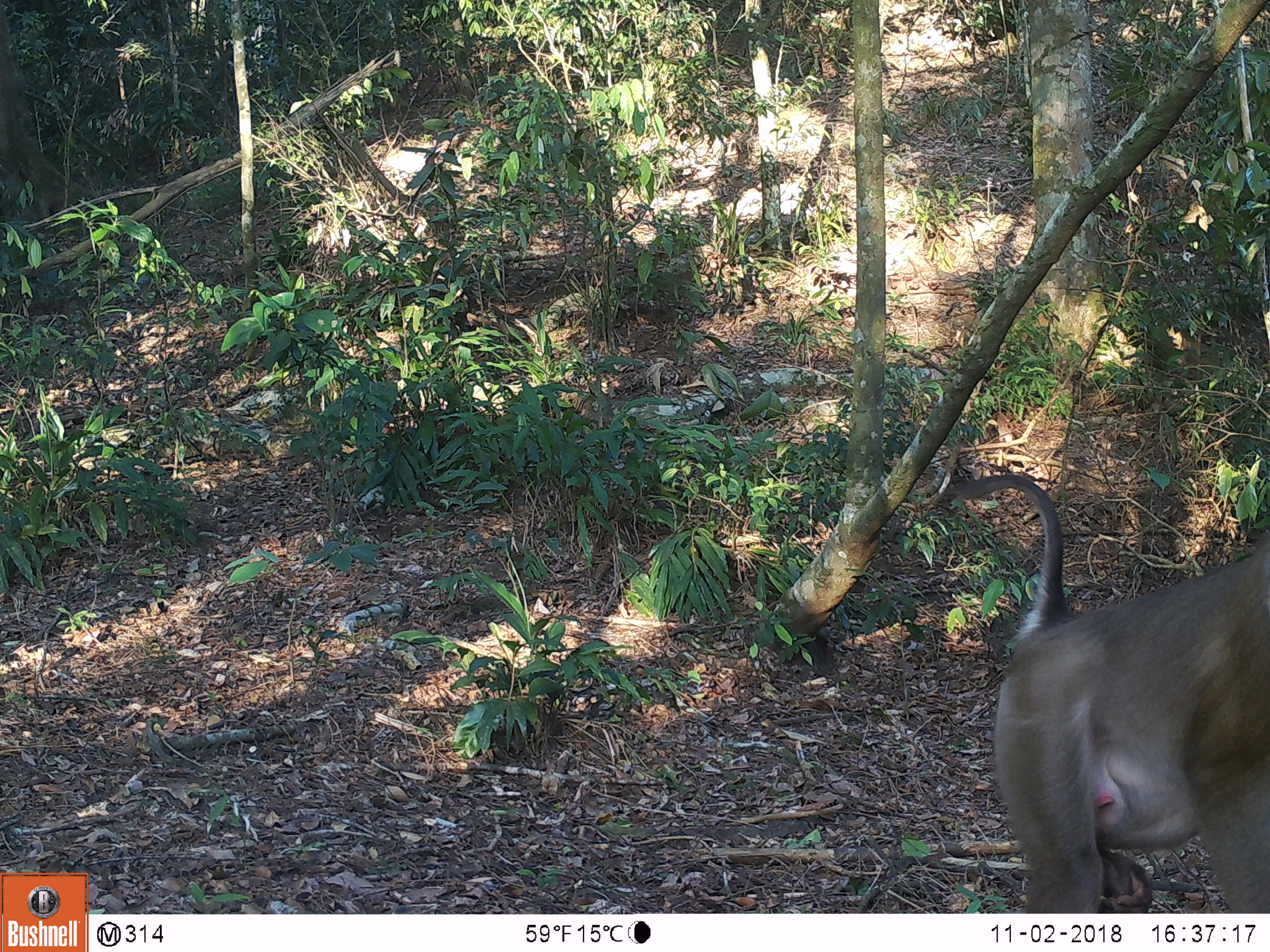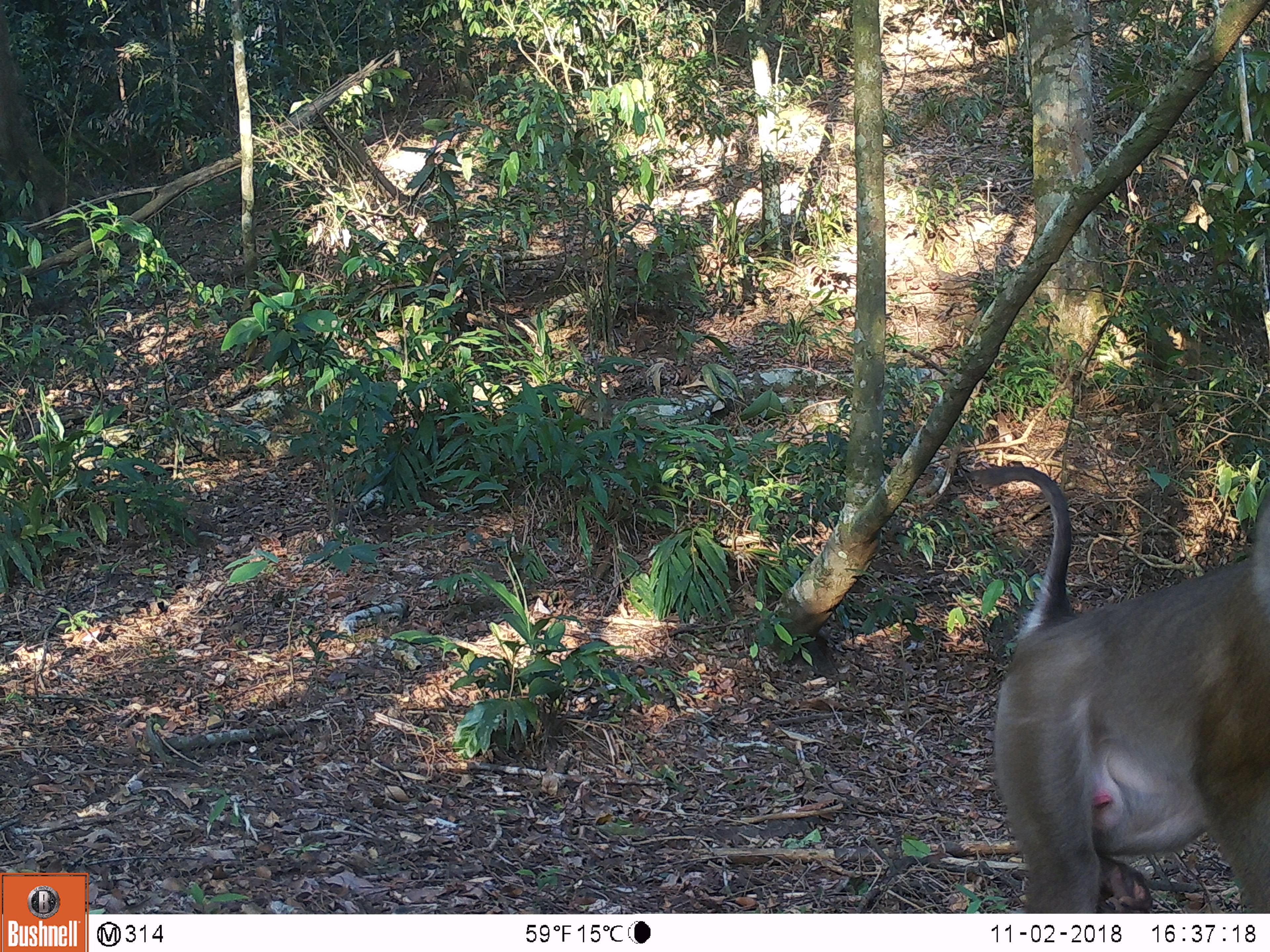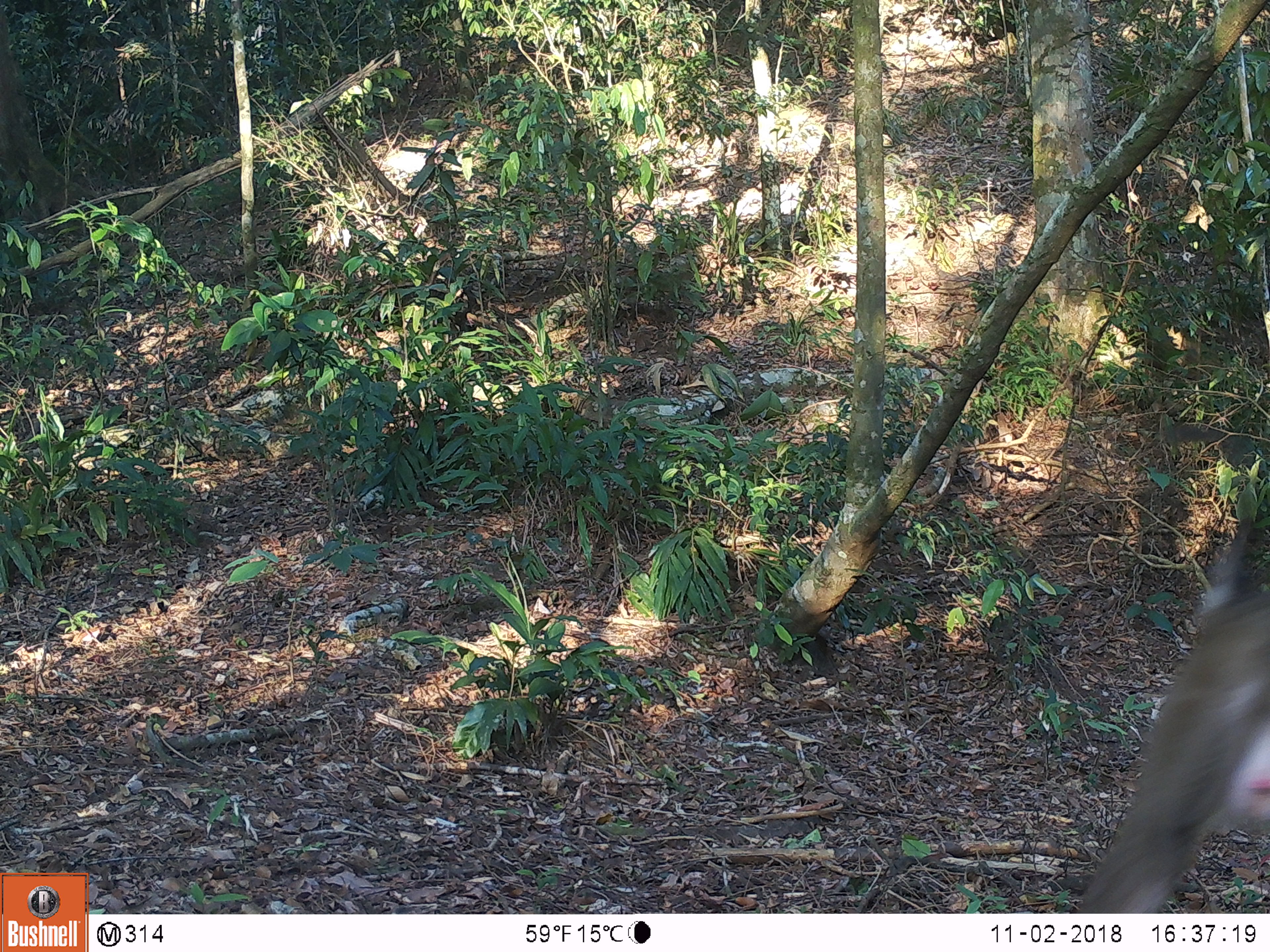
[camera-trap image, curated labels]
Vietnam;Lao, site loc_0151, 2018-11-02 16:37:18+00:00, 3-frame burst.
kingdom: Animalia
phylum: Chordata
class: Mammalia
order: Primates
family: Cercopithecidae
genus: Macaca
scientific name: Macaca nemestrina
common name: pig-tailed macaque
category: pig tailed macaque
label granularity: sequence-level